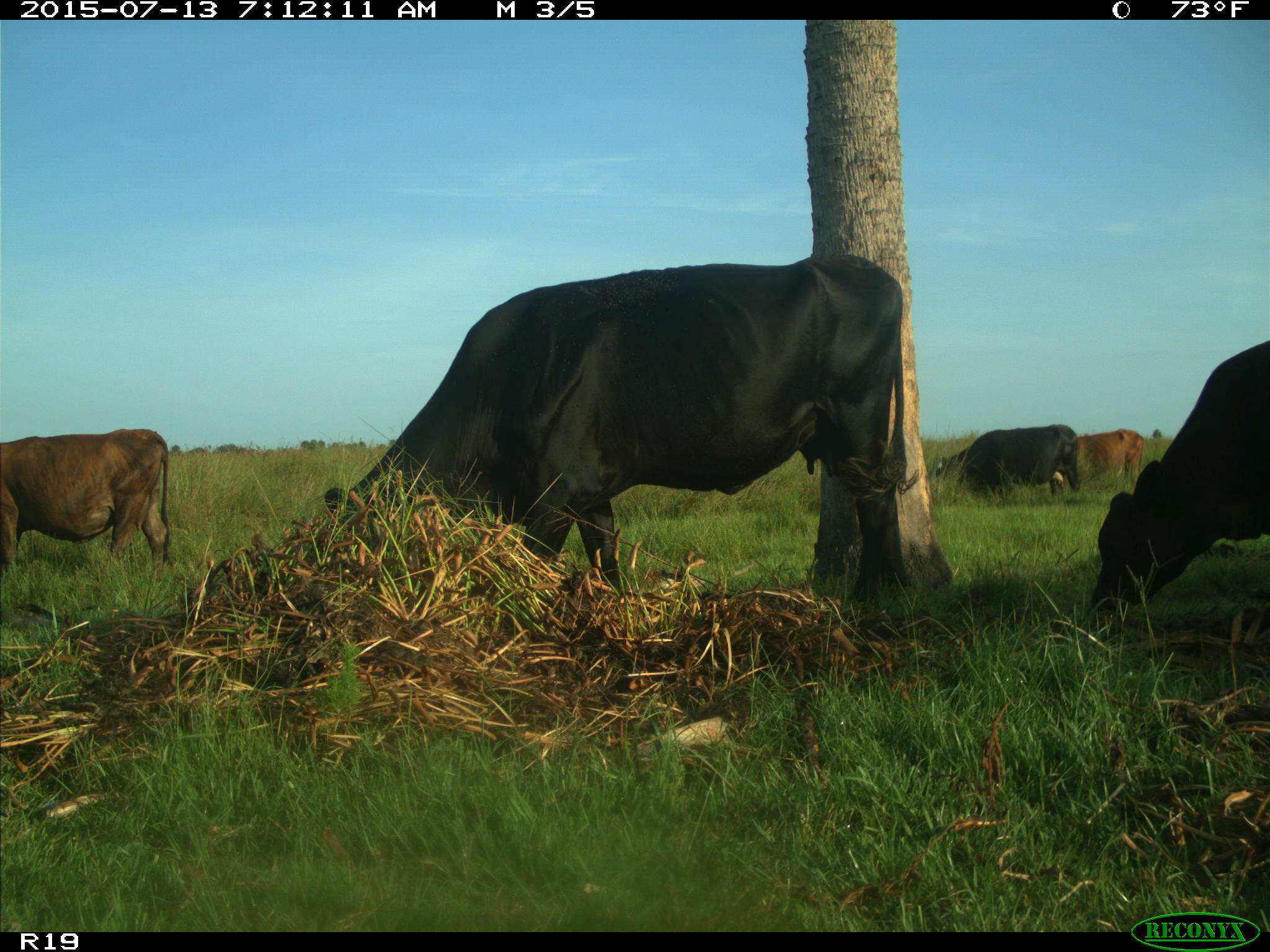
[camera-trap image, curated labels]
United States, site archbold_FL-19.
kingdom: Animalia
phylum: Chordata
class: Mammalia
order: Artiodactyla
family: Bovidae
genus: Bos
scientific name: Bos taurus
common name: domestic cow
Bos taurus (domestic cow).